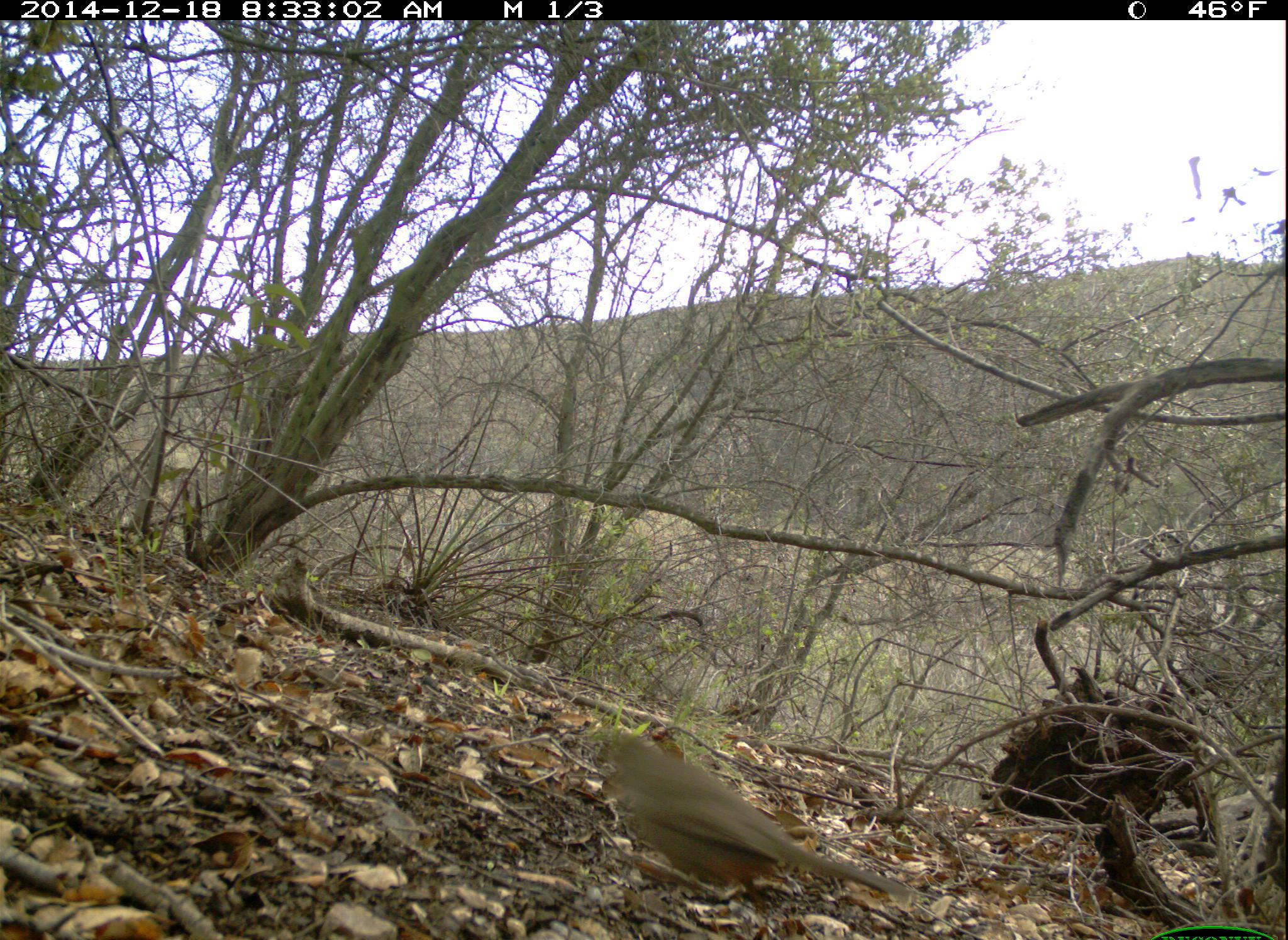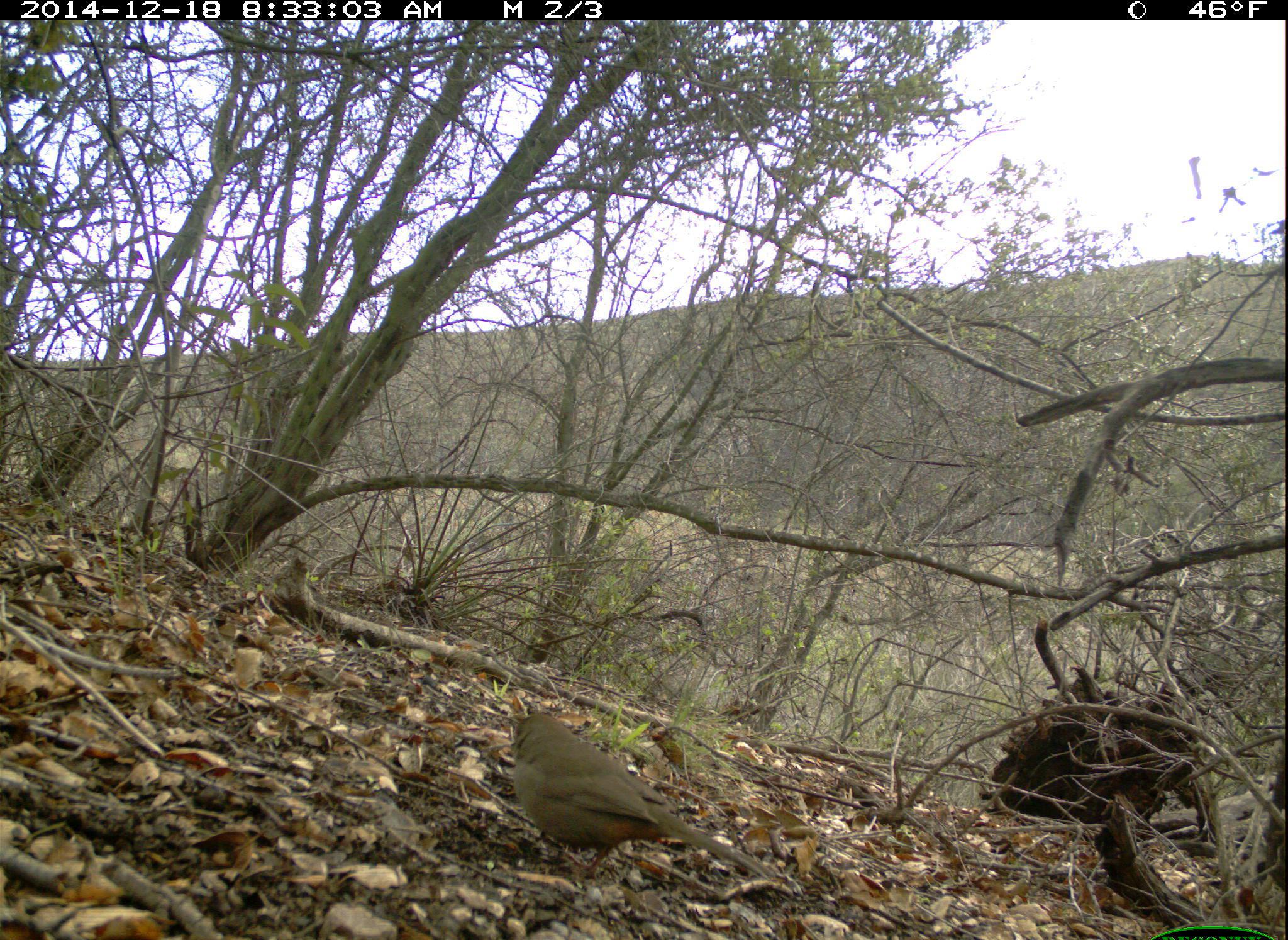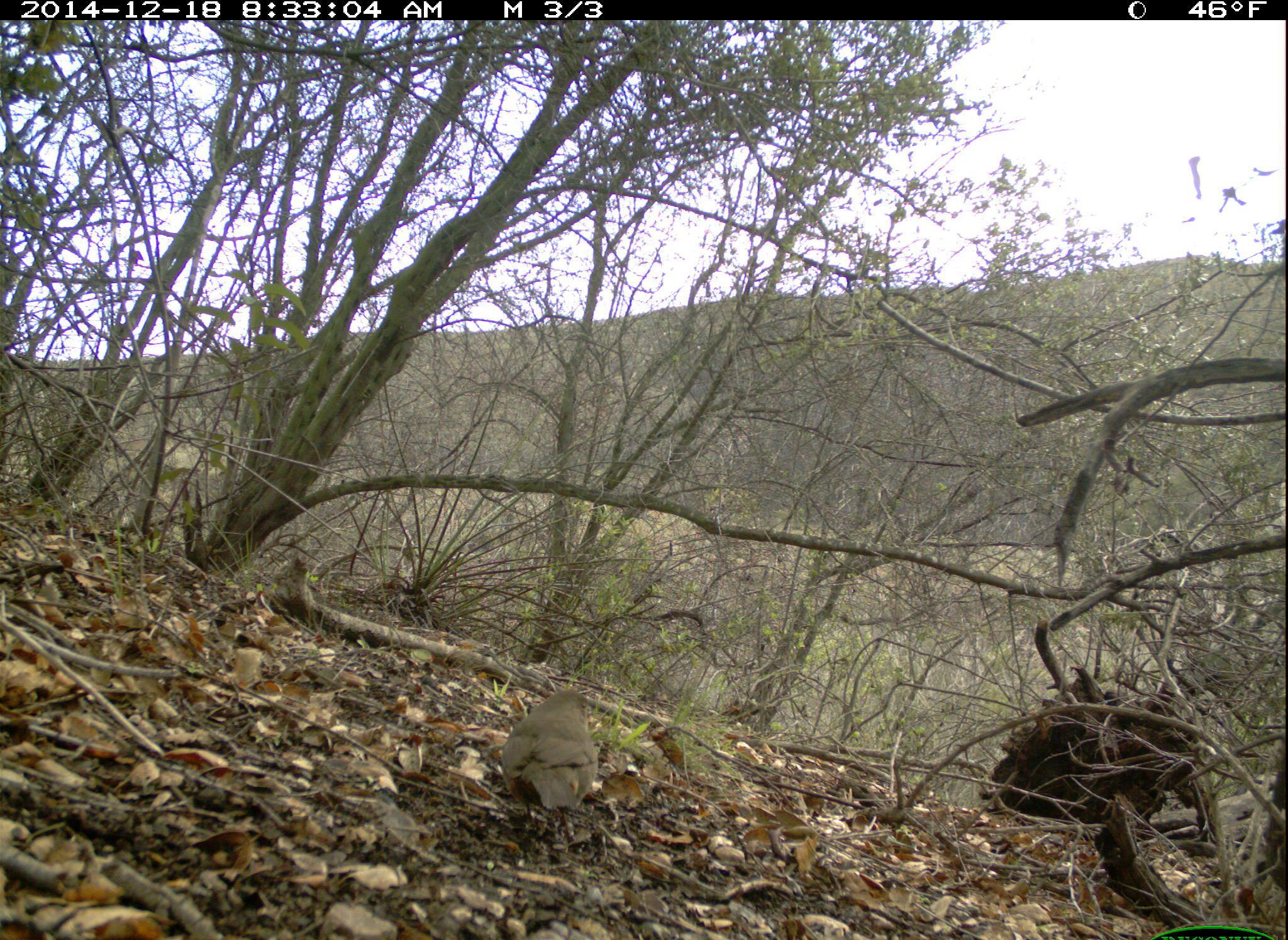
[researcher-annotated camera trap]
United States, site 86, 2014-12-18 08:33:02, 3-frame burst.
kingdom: Animalia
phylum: Chordata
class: Aves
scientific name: Aves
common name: bird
Bird (Aves).